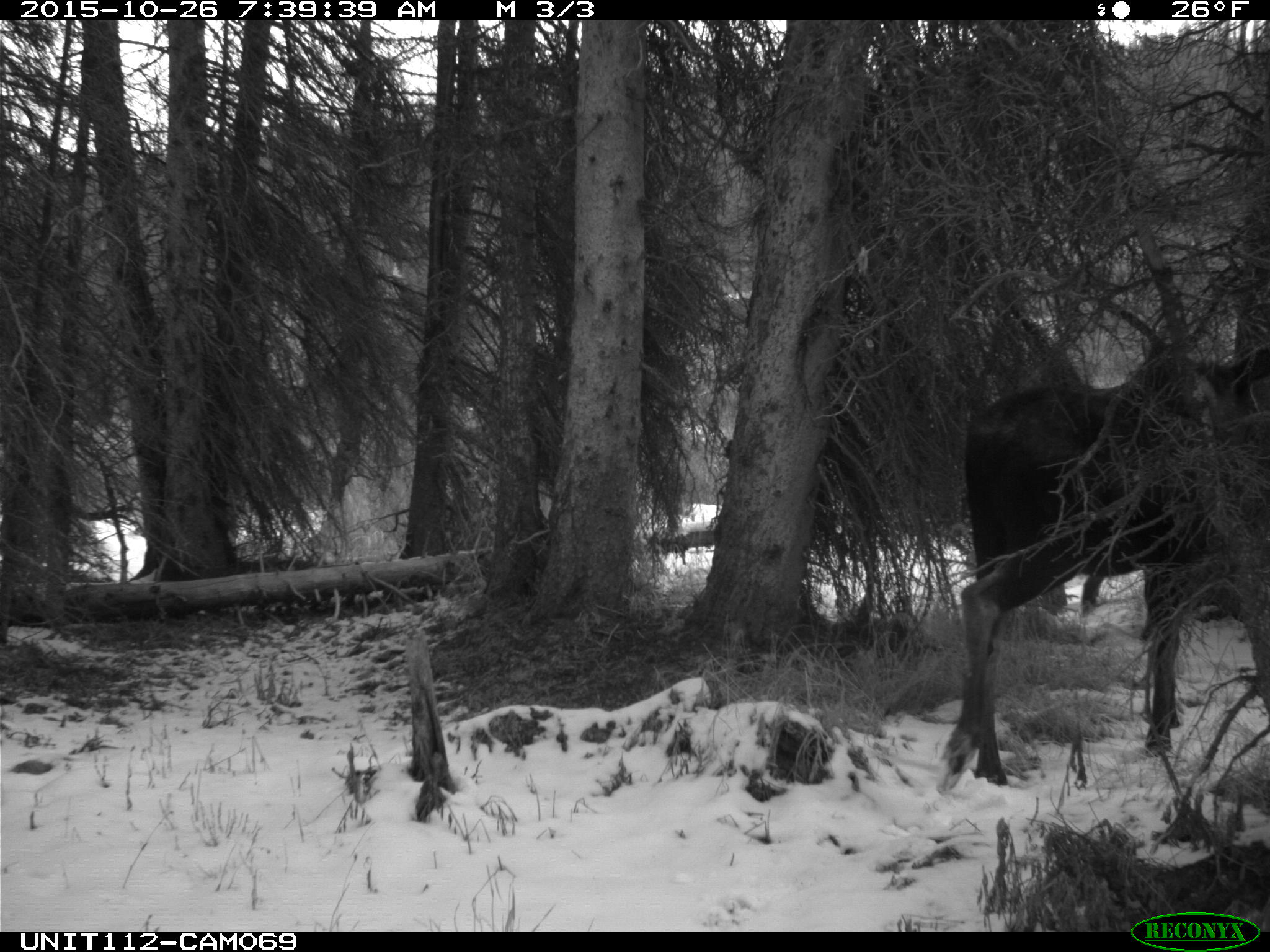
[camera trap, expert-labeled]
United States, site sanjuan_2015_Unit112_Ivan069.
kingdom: Animalia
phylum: Chordata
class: Mammalia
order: Artiodactyla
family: Cervidae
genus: Alces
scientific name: Alces alces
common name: moose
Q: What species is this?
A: Alces alces (moose).